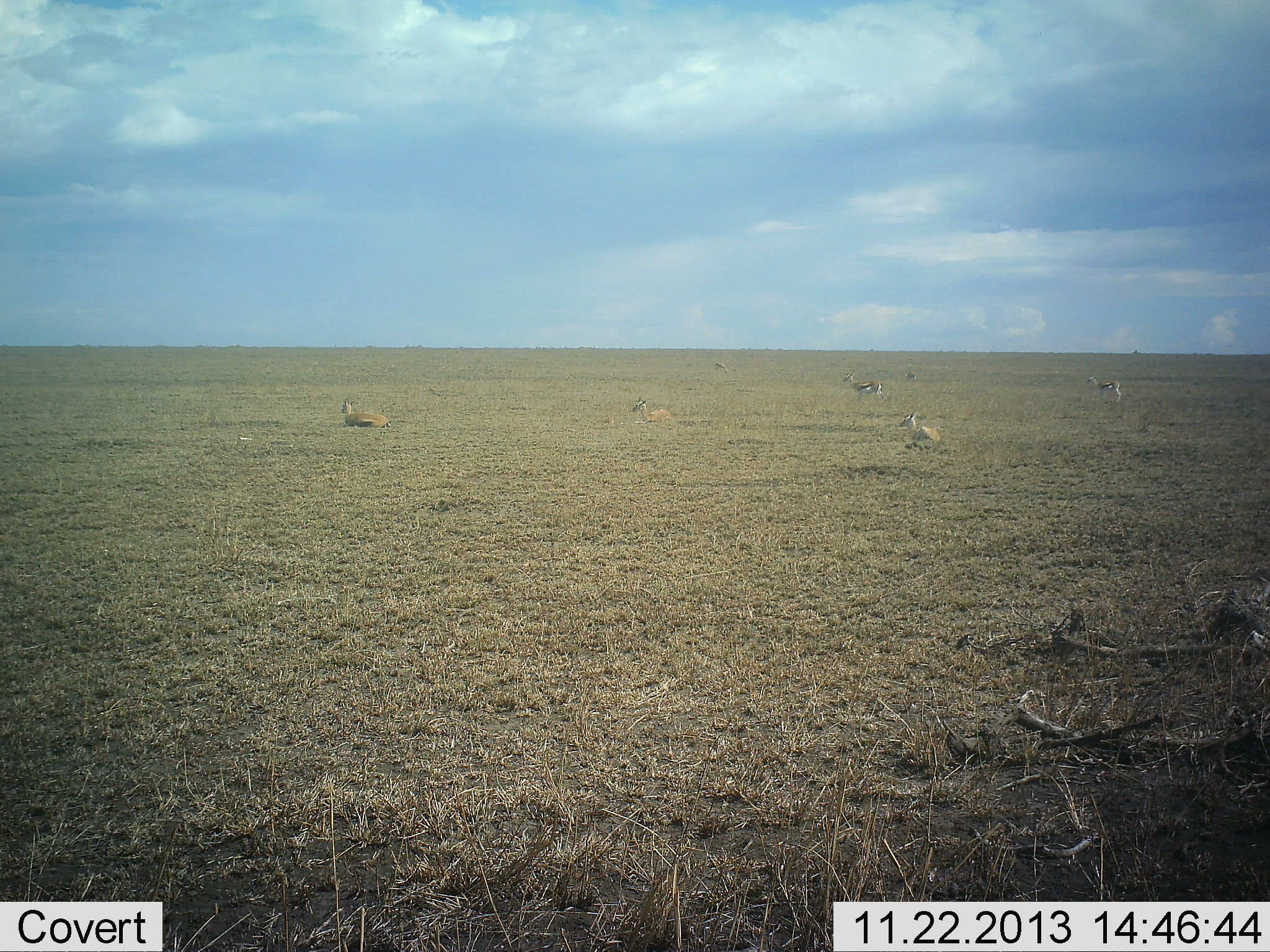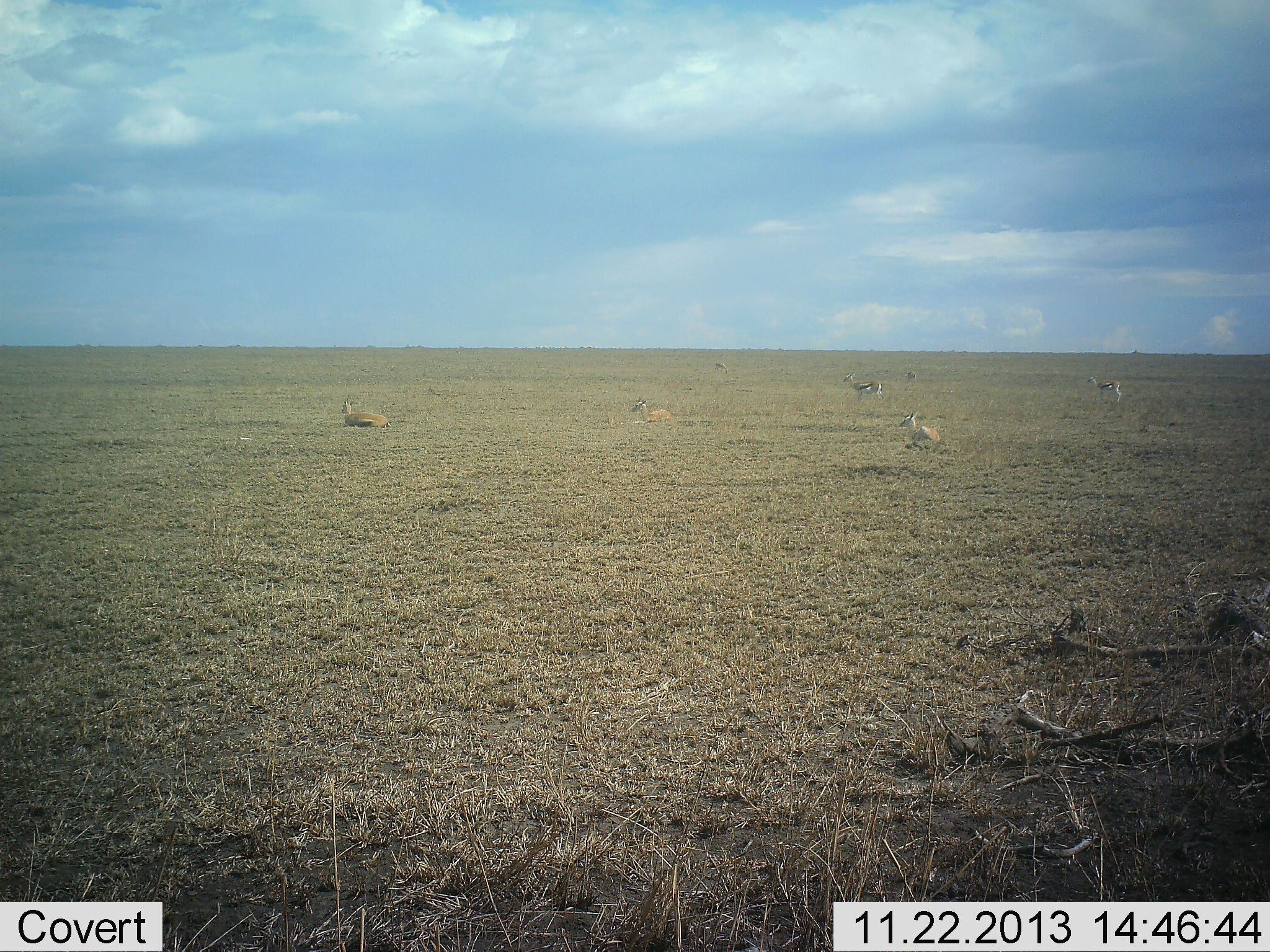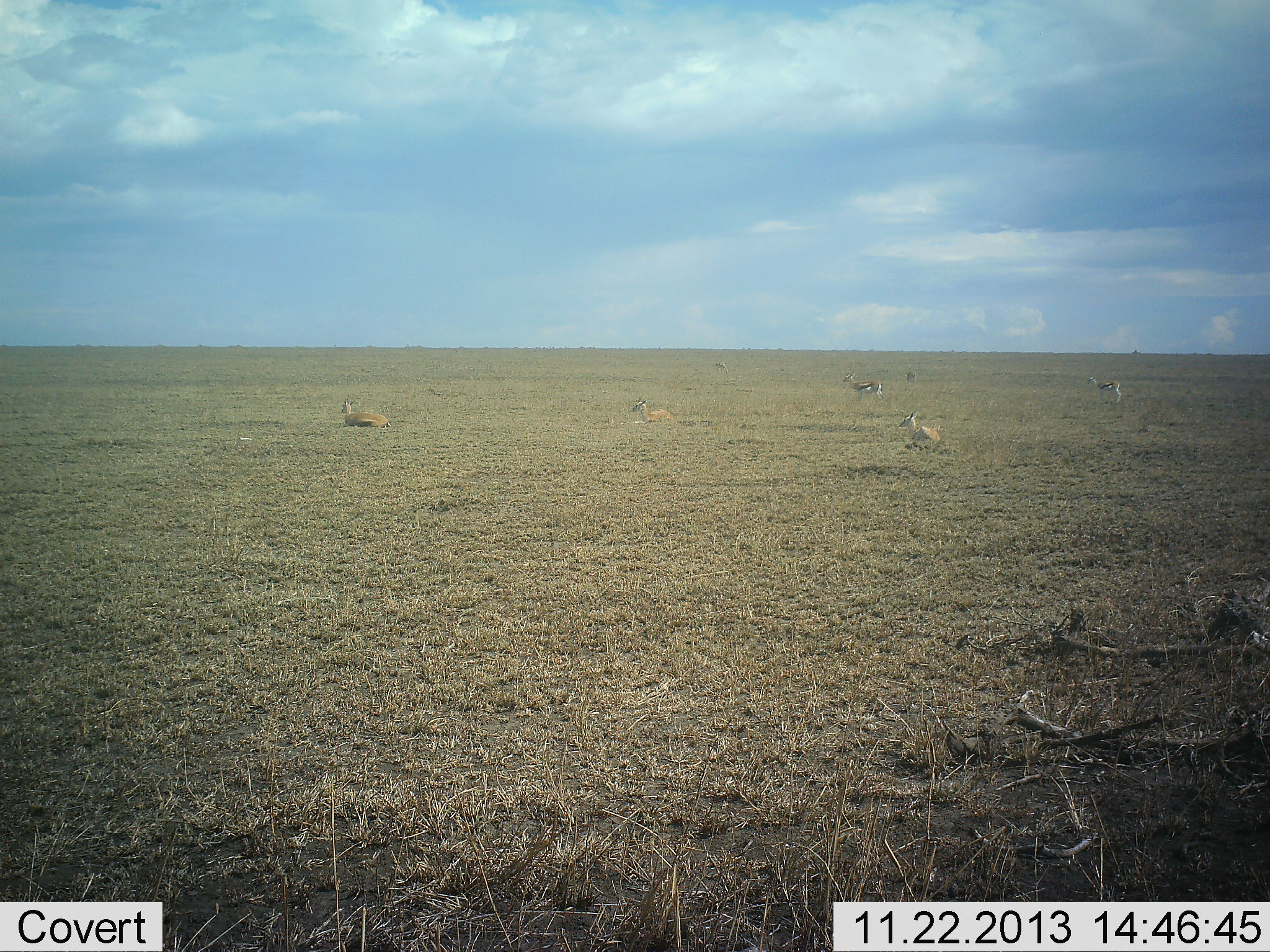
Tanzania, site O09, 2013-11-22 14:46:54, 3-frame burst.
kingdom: Animalia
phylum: Chordata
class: Mammalia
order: Artiodactyla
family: Bovidae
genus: Eudorcas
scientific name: Eudorcas thomsonii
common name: thomson's gazelle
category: gazellethomsons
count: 6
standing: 80%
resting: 100%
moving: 0%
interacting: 0%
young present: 0%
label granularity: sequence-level